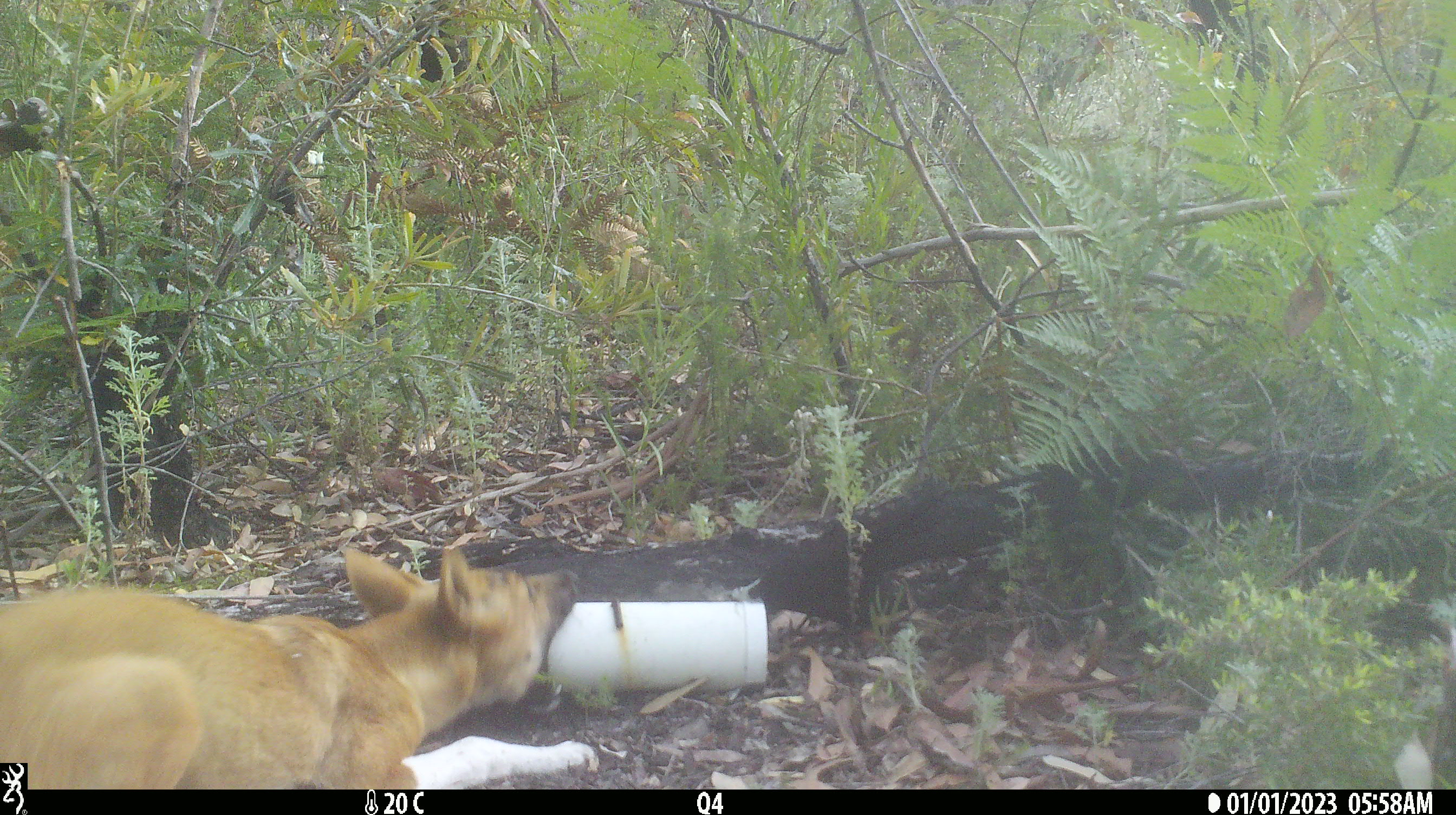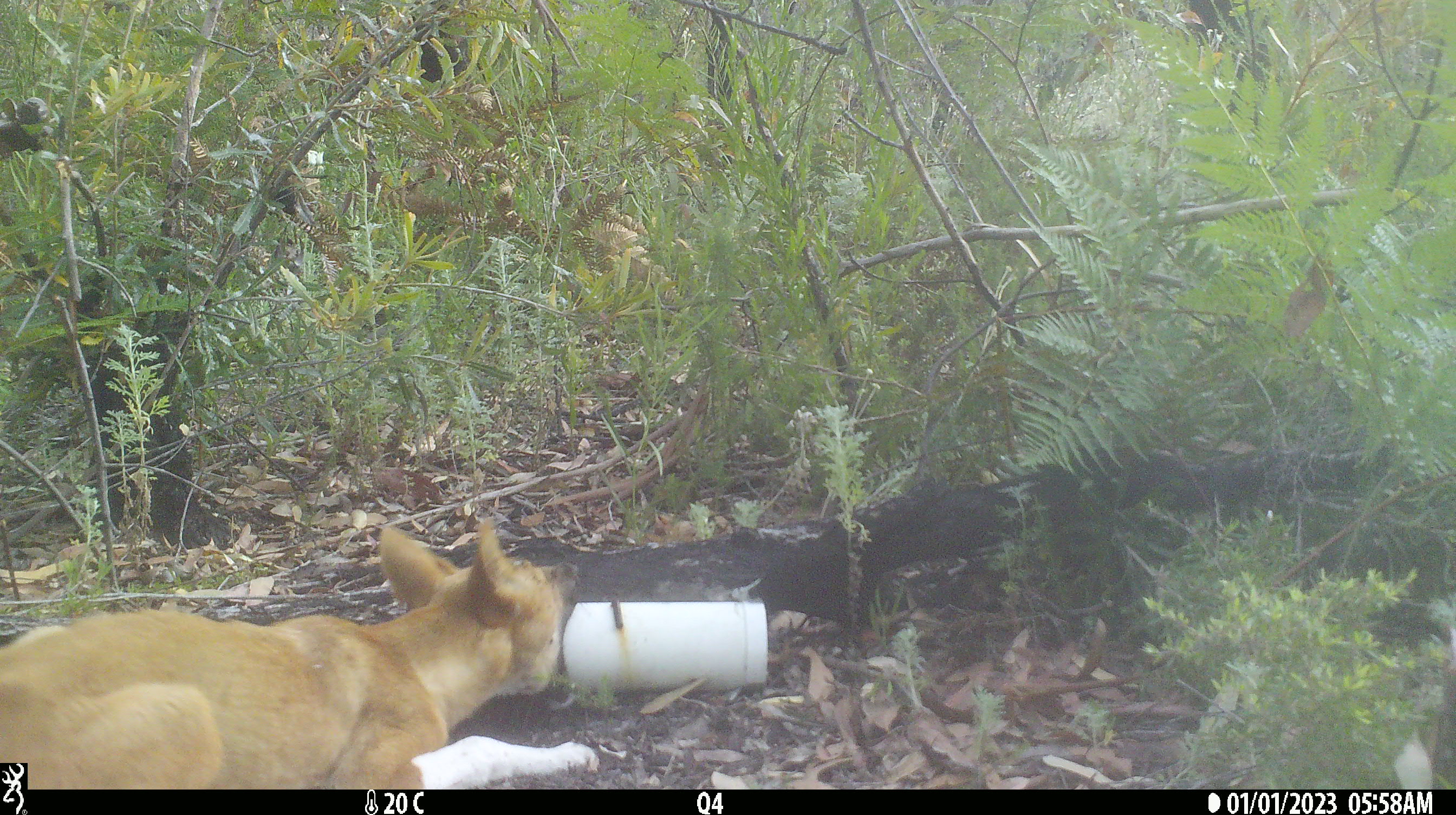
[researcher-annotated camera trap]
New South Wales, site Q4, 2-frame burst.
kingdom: Animalia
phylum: Chordata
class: Mammalia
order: Carnivora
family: Canidae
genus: Canis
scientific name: Canis familiaris dingo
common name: dingo